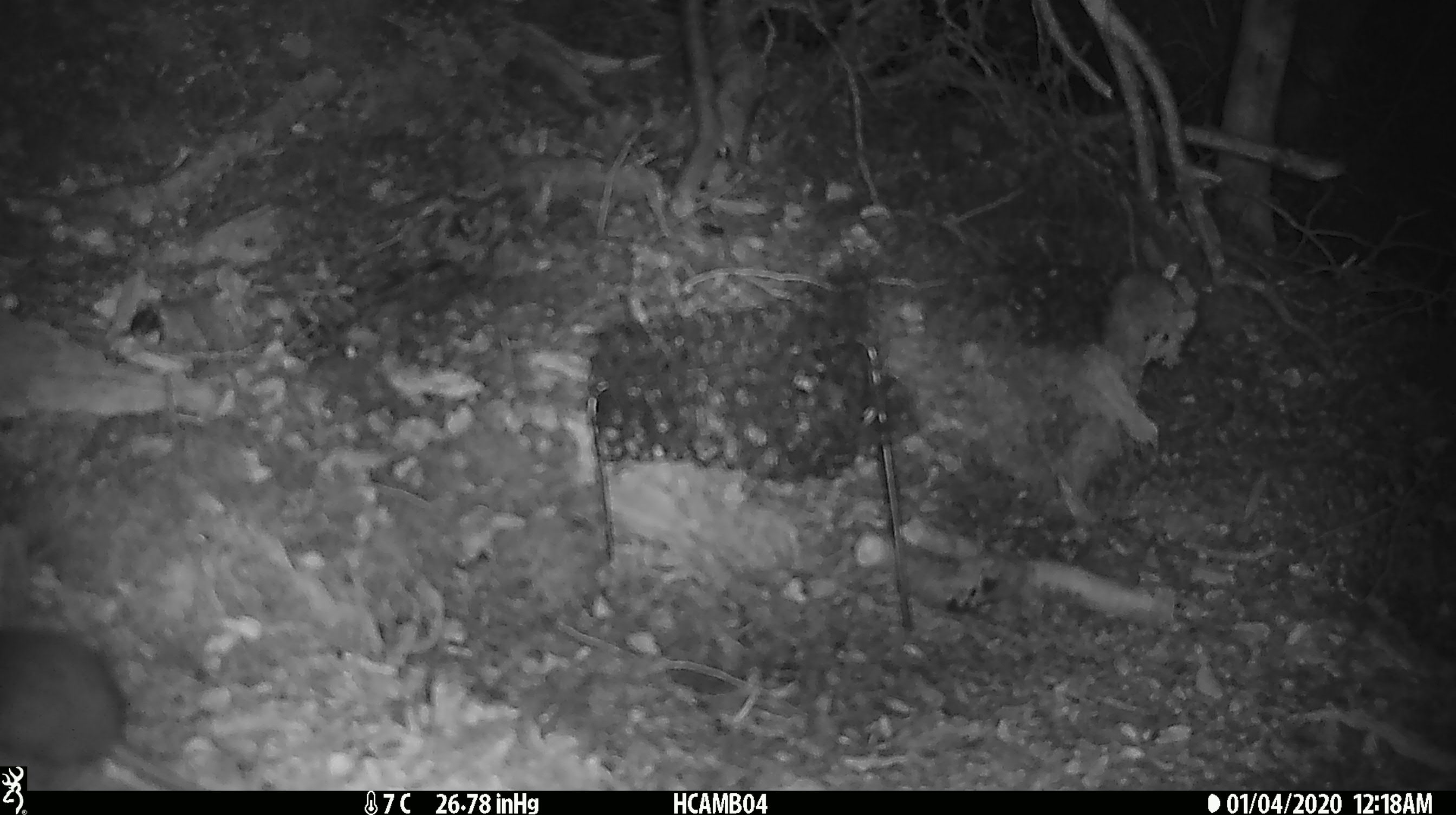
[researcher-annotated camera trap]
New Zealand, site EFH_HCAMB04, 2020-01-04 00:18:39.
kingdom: Animalia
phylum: Chordata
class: Mammalia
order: Rodentia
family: Muridae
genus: Mus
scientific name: Mus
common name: mouse